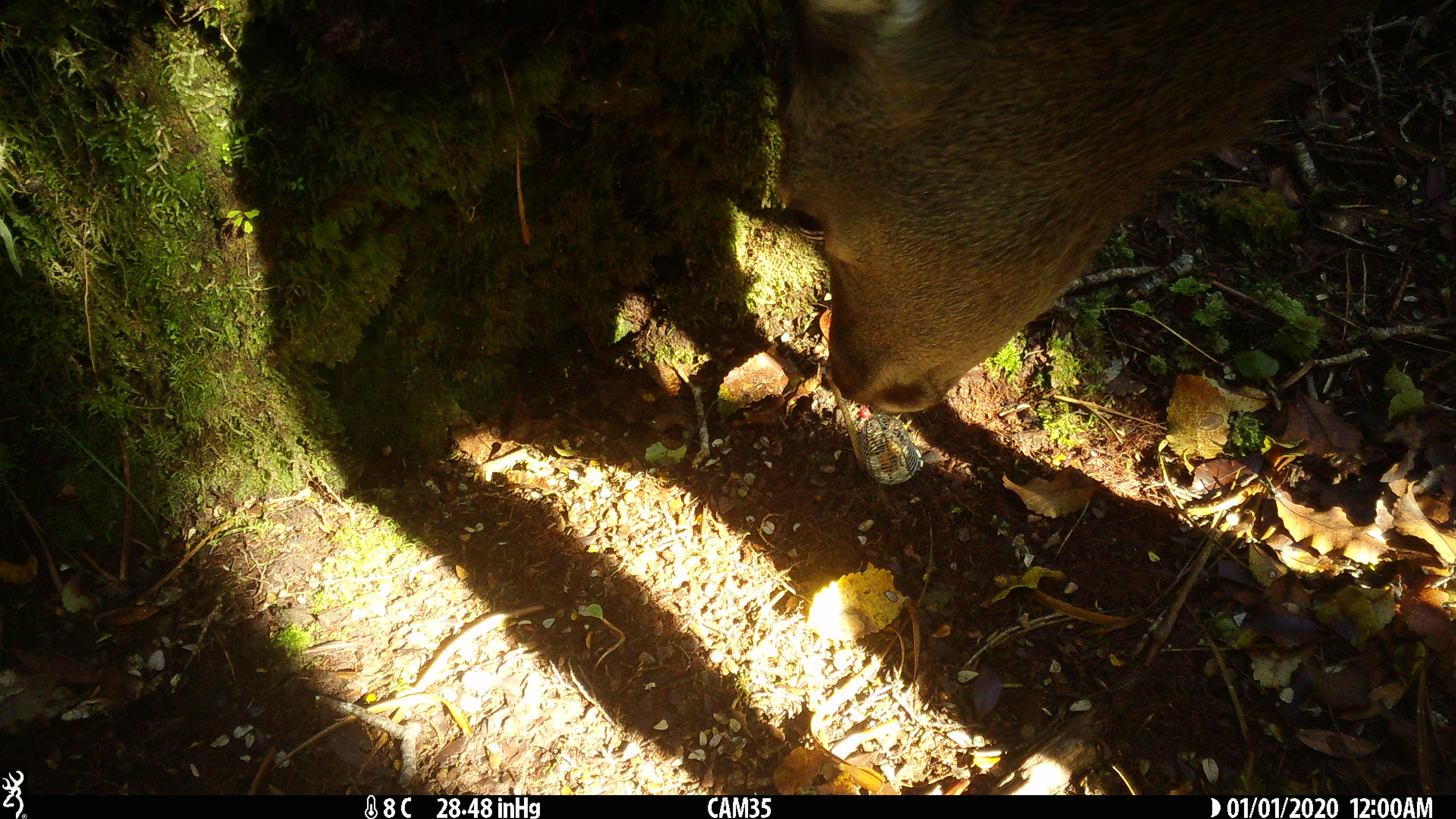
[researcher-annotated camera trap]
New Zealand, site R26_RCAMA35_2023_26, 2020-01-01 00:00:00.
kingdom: Animalia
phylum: Chordata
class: Mammalia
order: Artiodactyla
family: Cervidae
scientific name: Cervidae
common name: deer